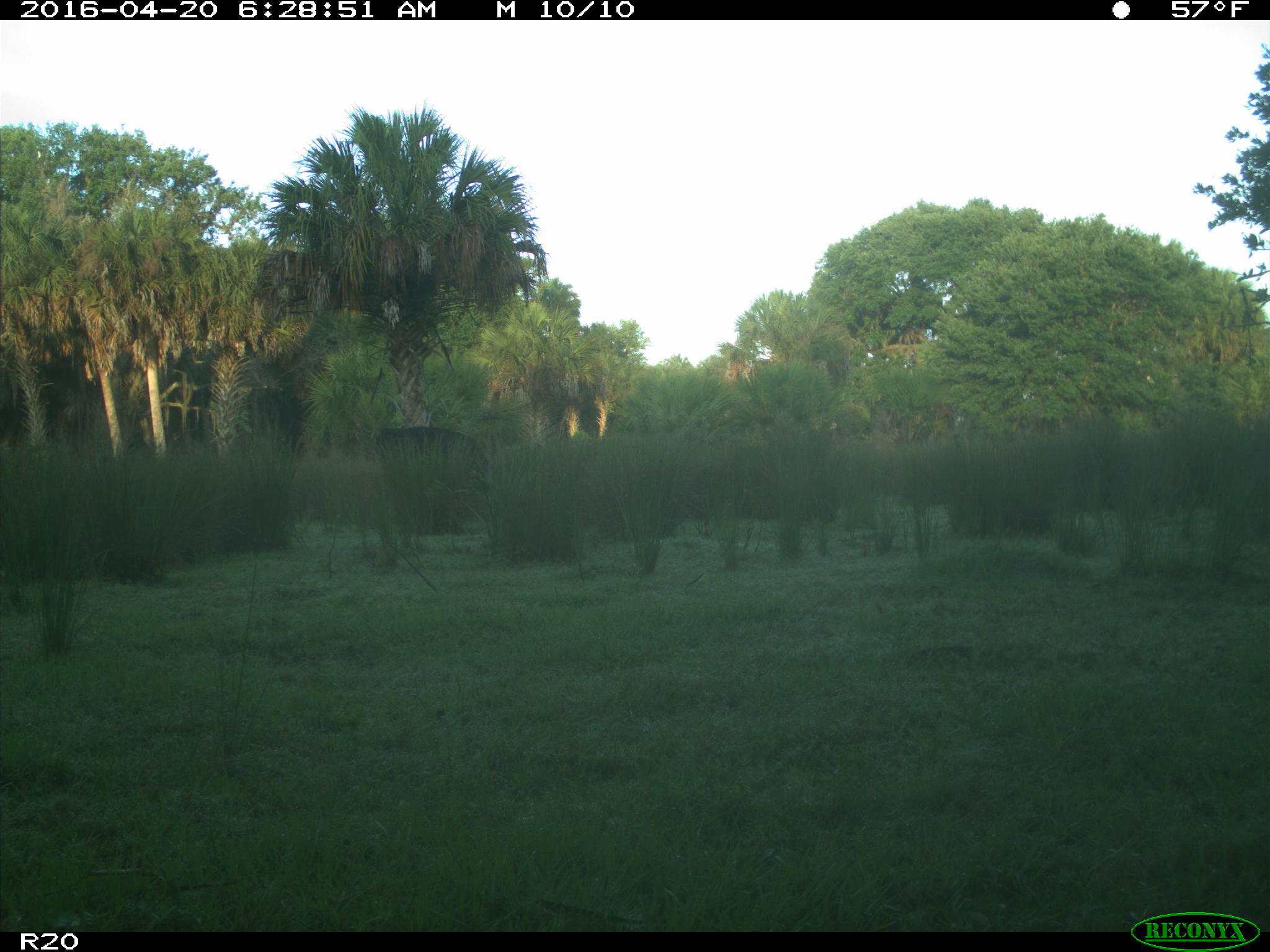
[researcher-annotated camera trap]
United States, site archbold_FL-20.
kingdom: Animalia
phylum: Chordata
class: Mammalia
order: Artiodactyla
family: Bovidae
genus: Bos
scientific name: Bos taurus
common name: domestic cow